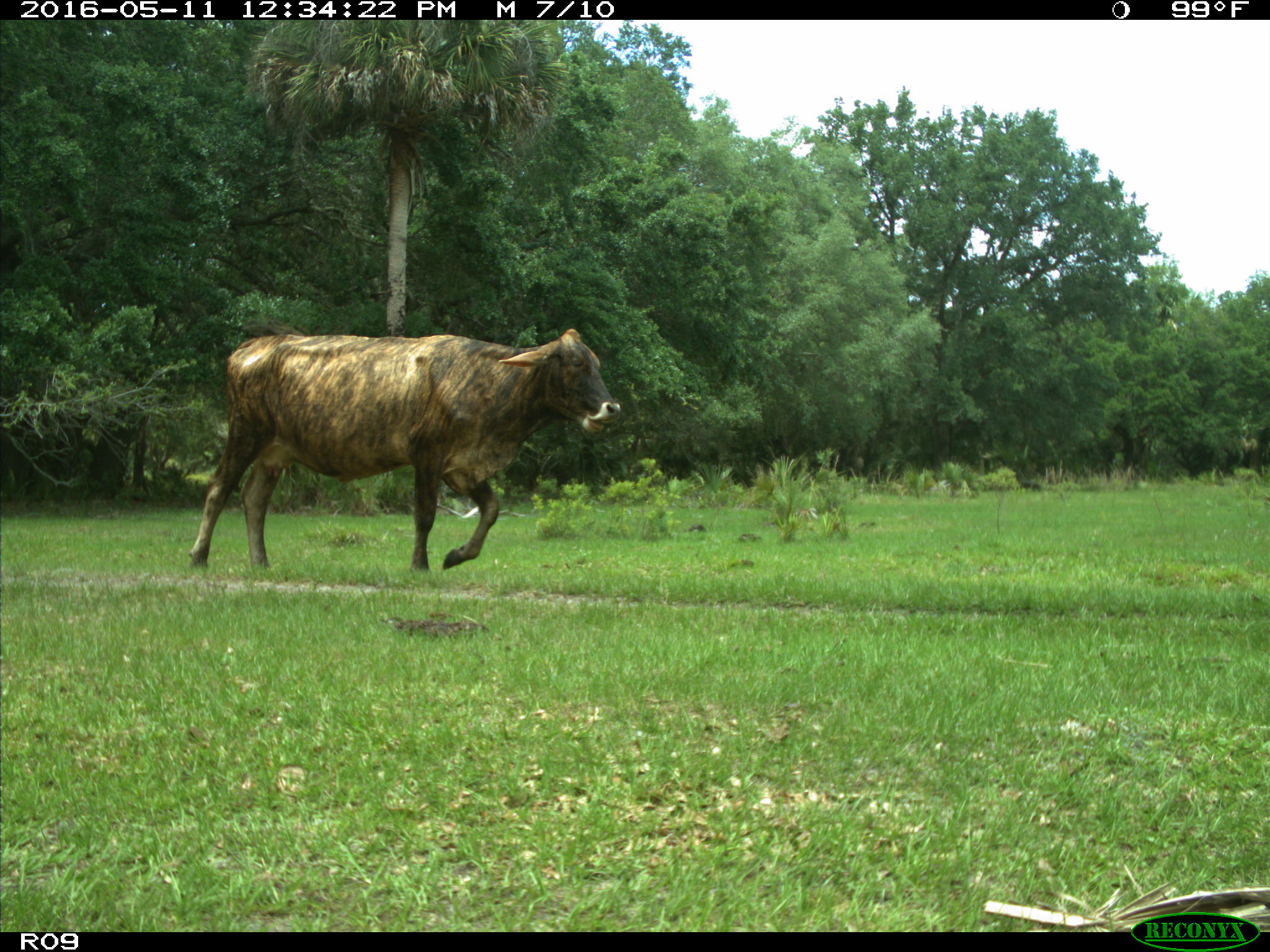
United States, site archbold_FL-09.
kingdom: Animalia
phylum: Chordata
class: Mammalia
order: Artiodactyla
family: Bovidae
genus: Bos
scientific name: Bos taurus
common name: domestic cow